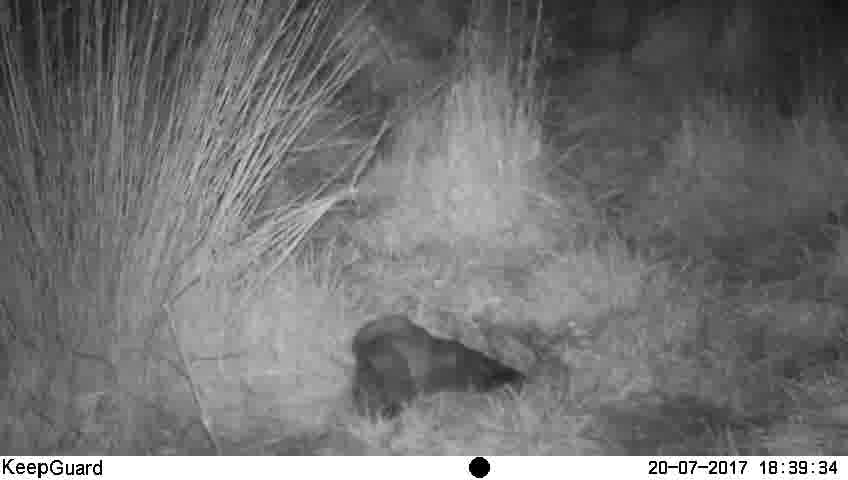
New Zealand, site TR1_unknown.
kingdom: Animalia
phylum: Chordata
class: Aves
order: Strigiformes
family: Strigidae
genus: Ninox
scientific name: Ninox novaeseelandiae novaeseelandiae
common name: morepork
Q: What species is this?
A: Morepork (Ninox novaeseelandiae novaeseelandiae).